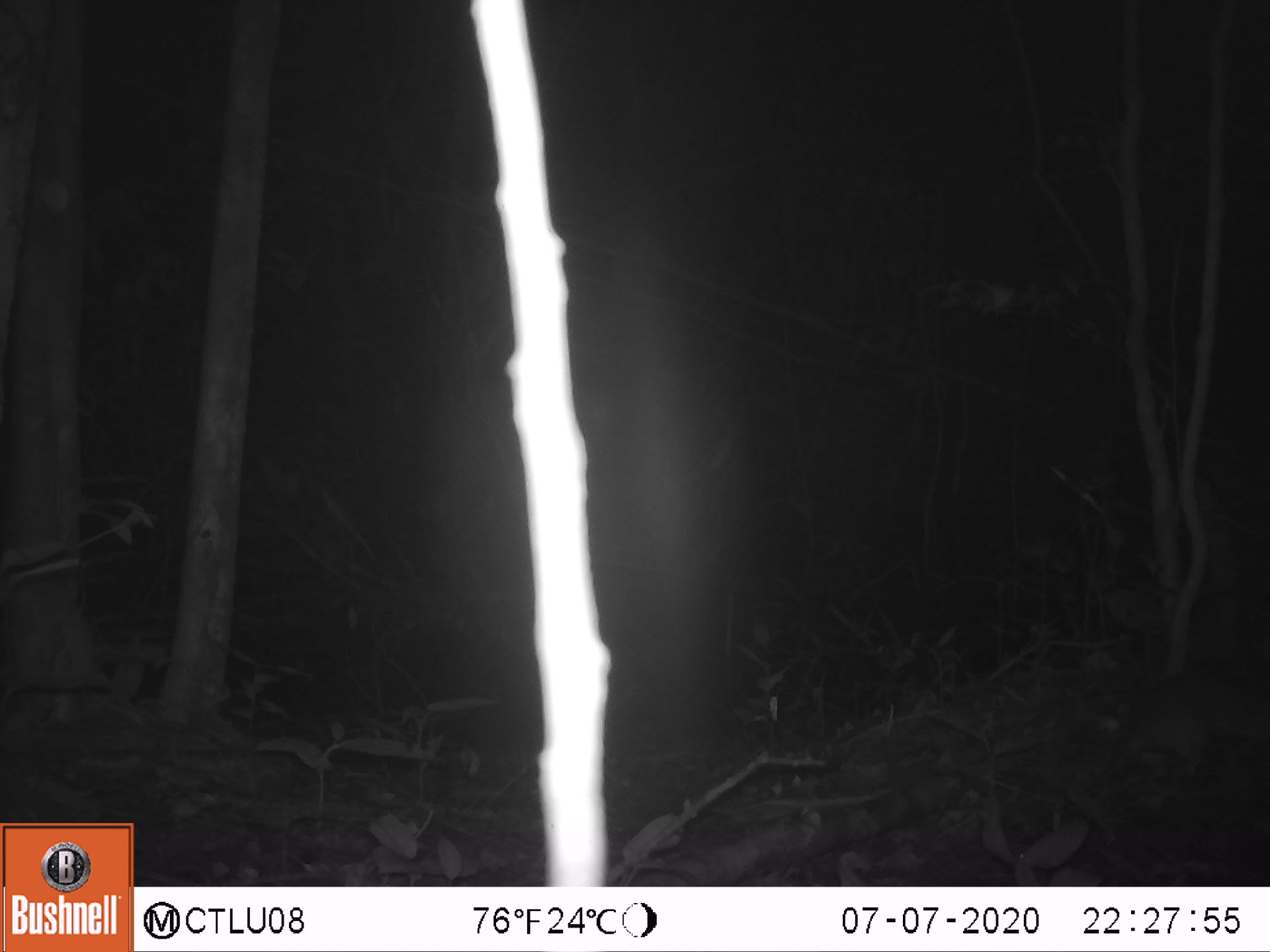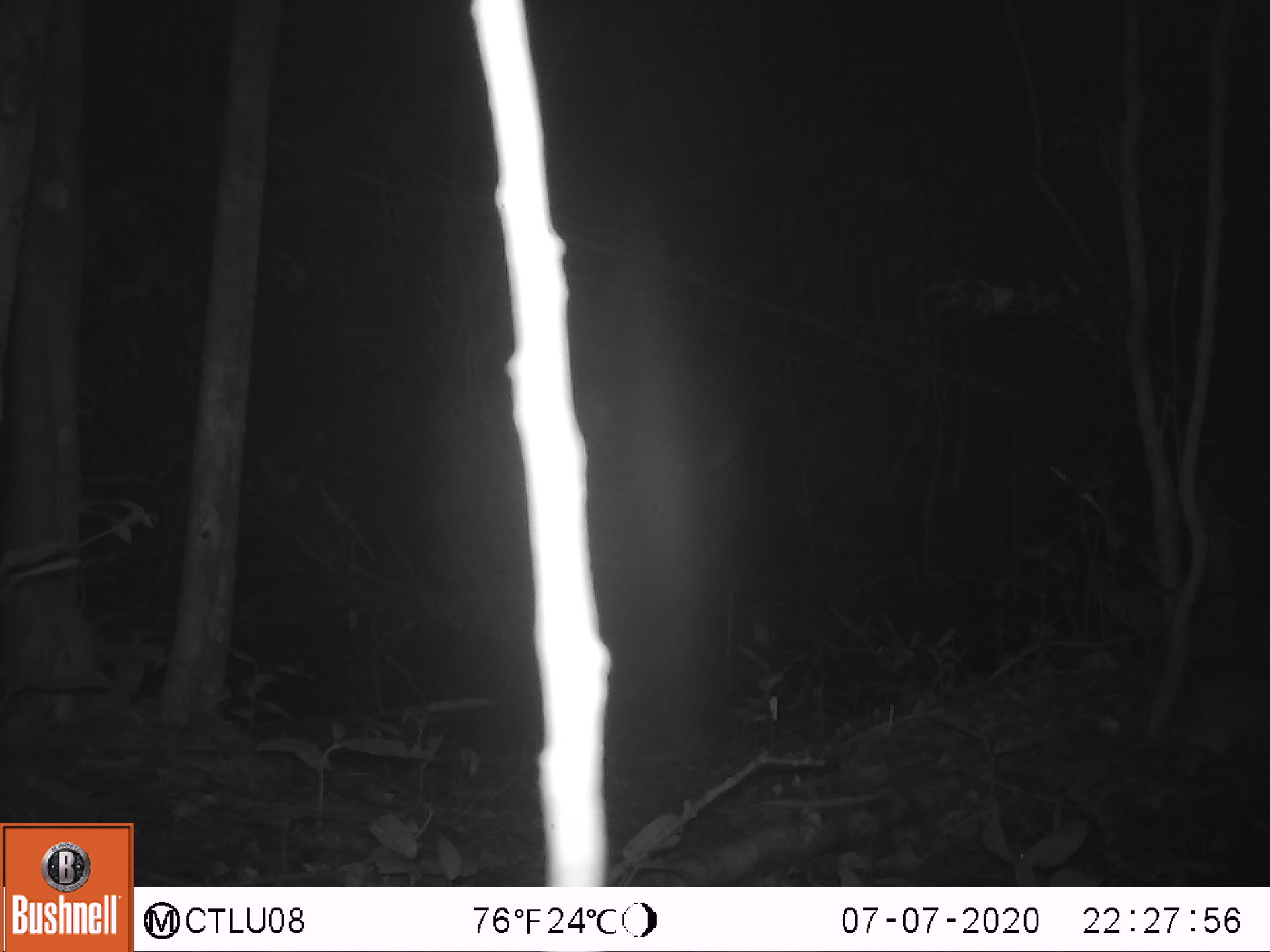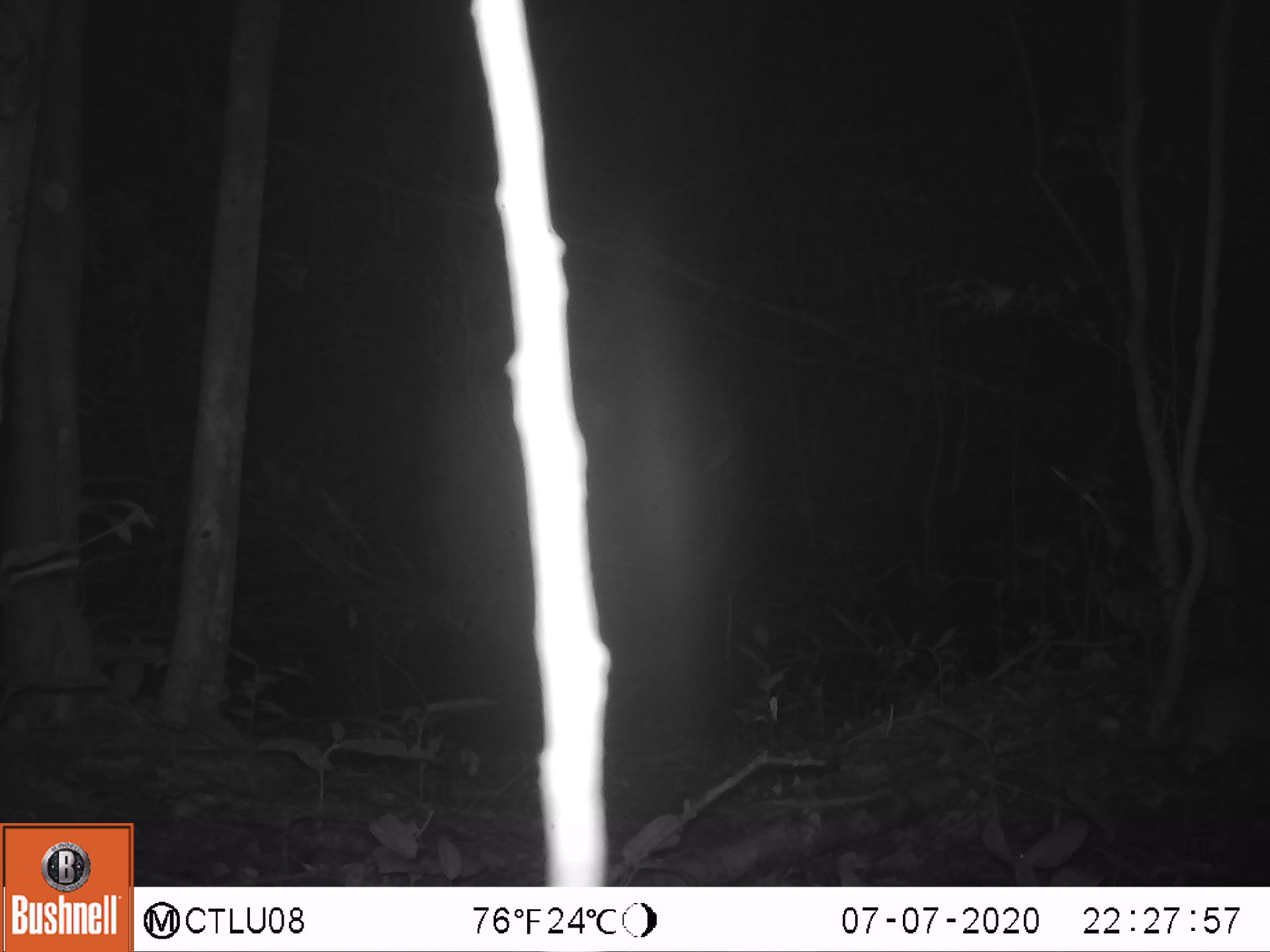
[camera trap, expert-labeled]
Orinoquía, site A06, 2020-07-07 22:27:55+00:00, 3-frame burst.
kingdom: Animalia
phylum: Chordata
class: Mammalia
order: Rodentia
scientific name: Rodentia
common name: rodent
Rodent (Rodentia).